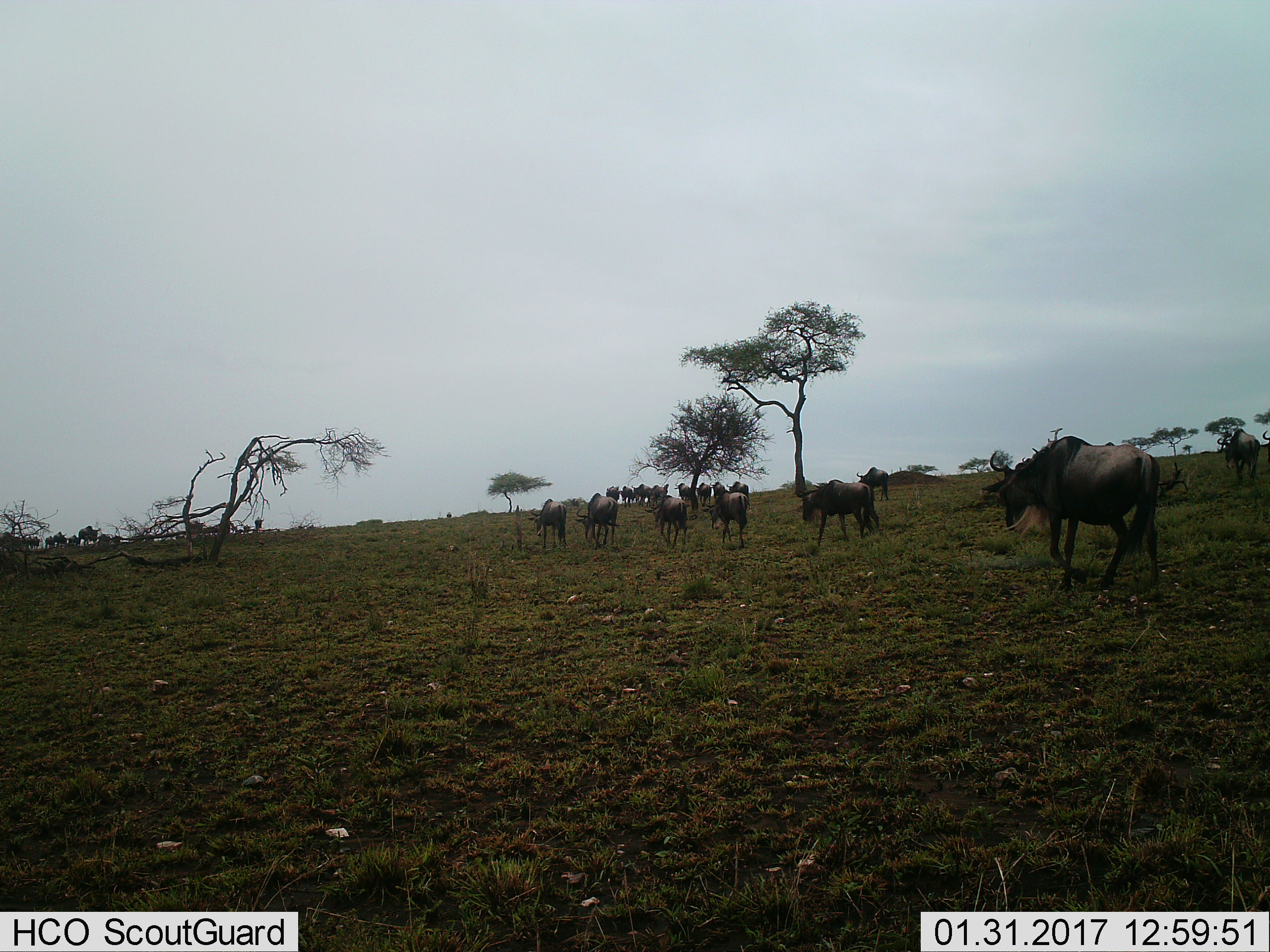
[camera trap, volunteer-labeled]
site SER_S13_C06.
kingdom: Animalia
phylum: Chordata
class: Mammalia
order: Artiodactyla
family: Bovidae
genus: Connochaetes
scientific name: Connochaetes taurinus taurinus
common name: blue wildebeest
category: wildebeestblue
Wildebeestblue (blue wildebeest) (Connochaetes taurinus taurinus), count 11-50. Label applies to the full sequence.